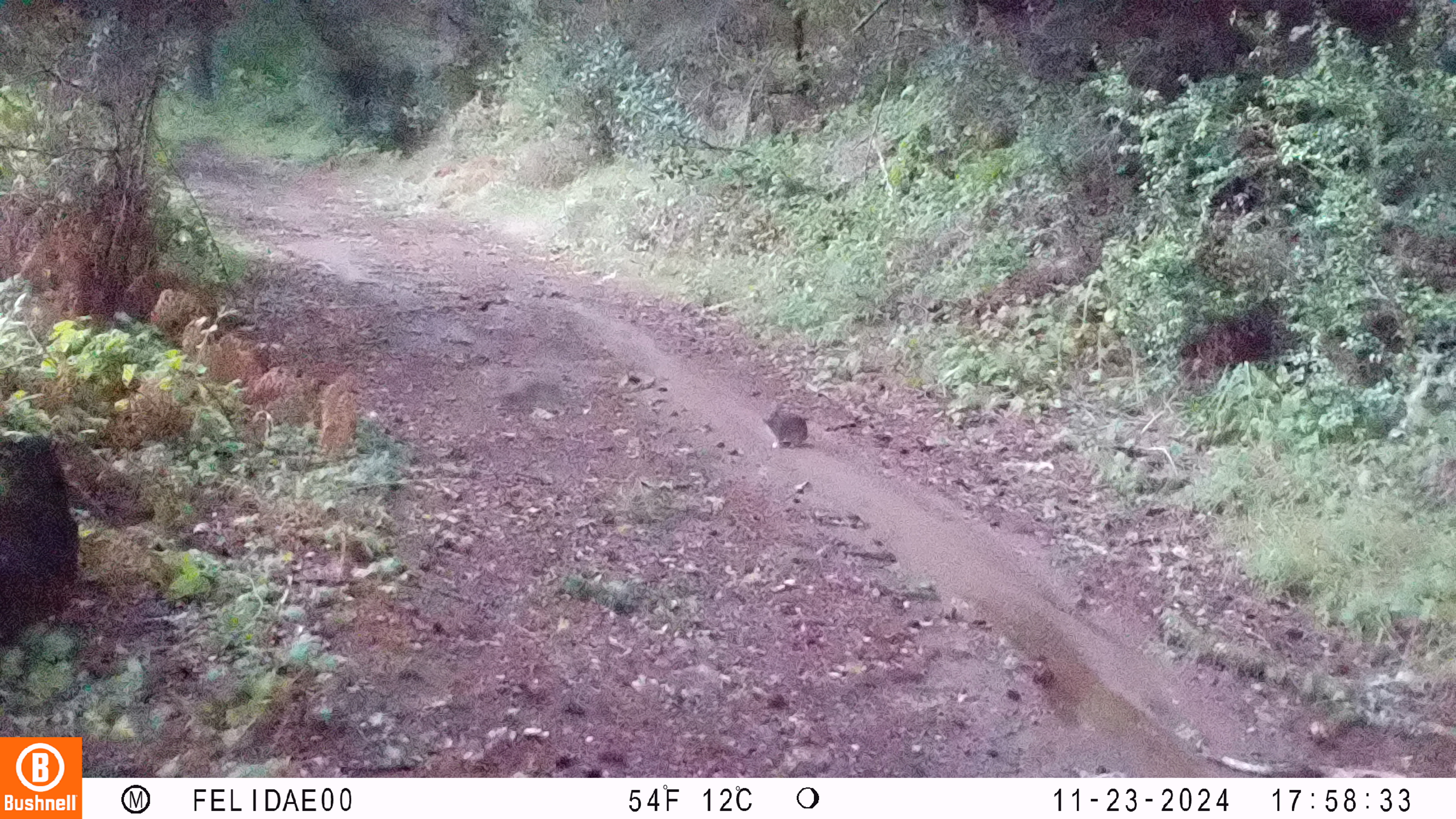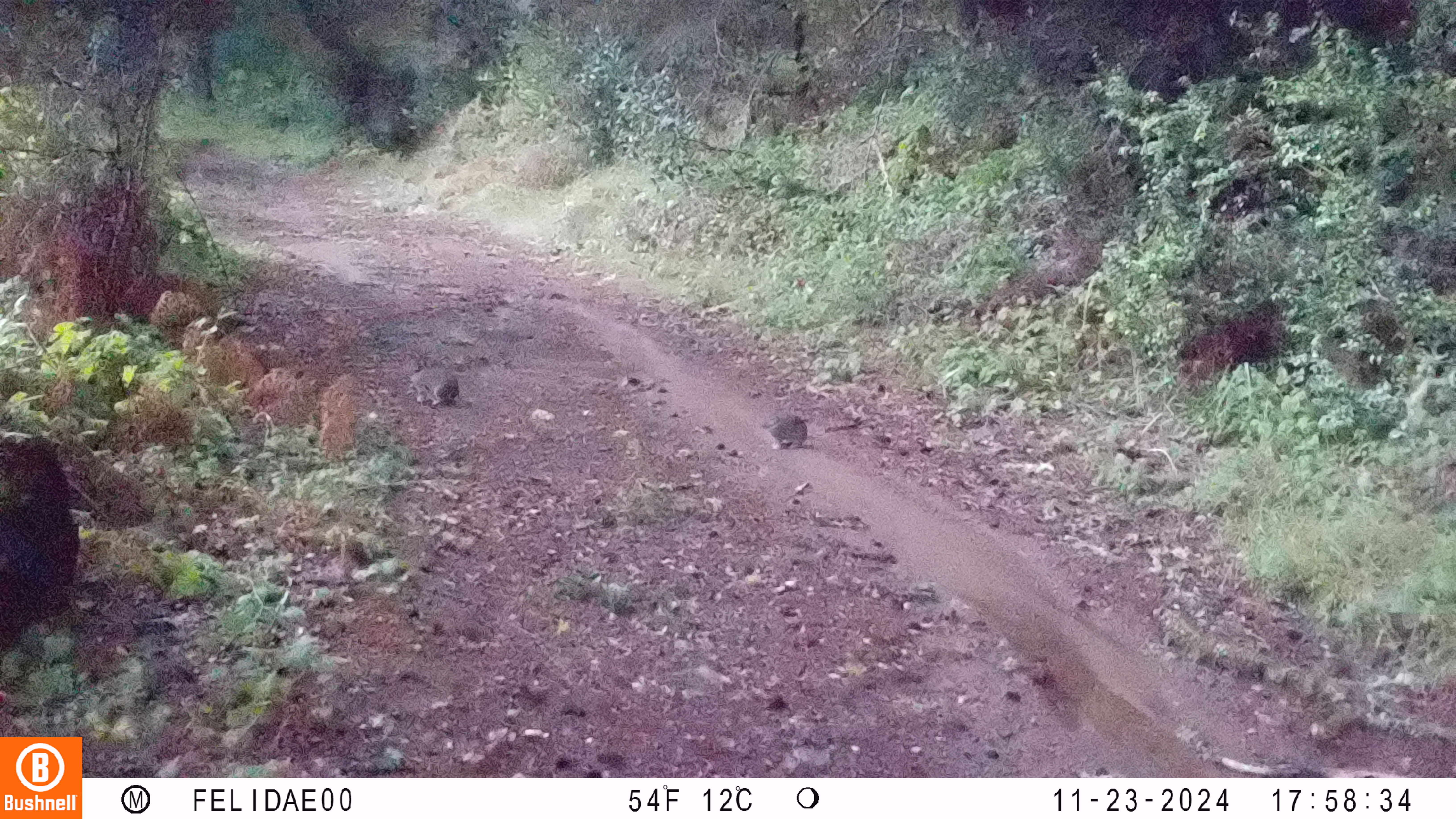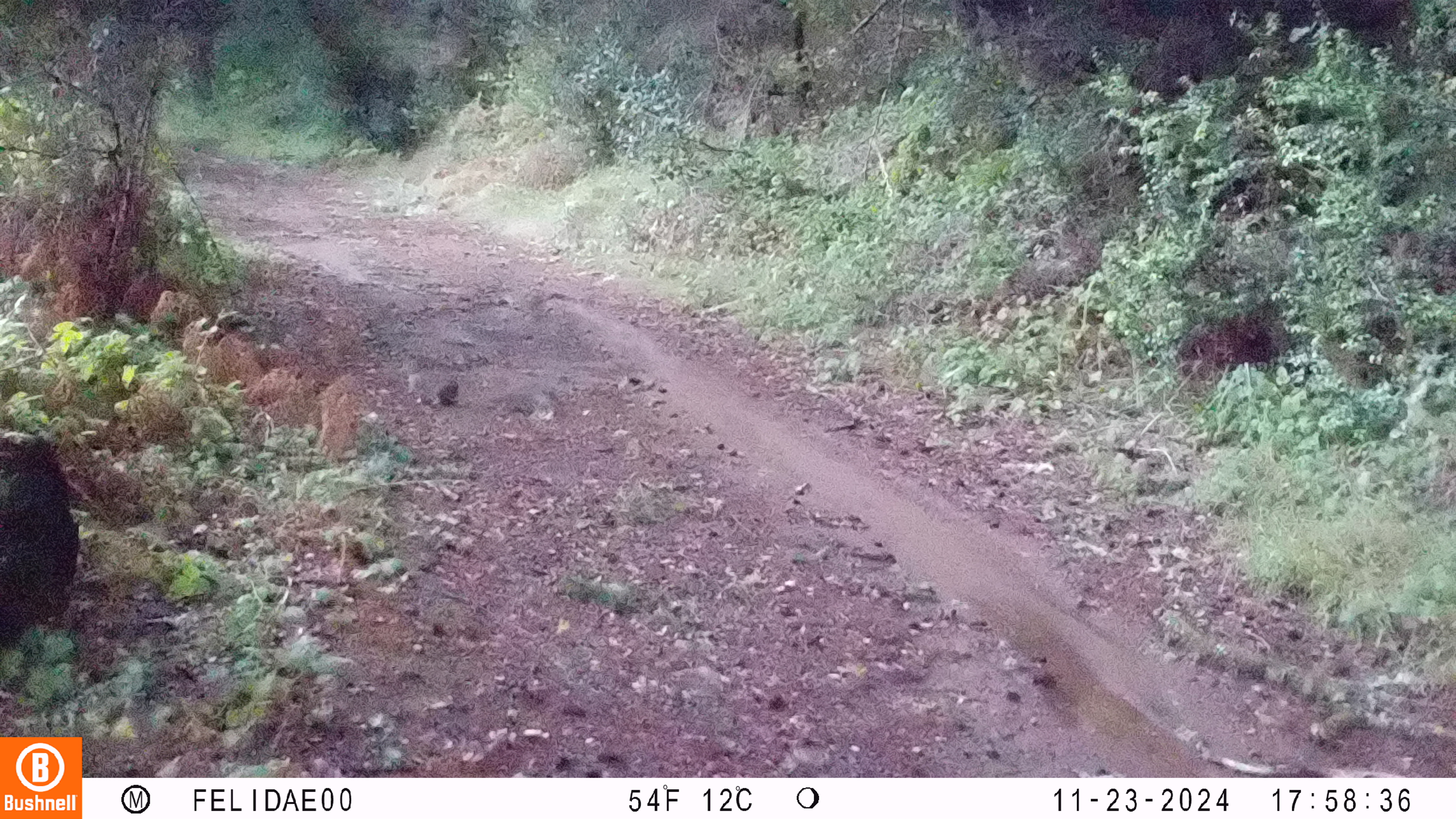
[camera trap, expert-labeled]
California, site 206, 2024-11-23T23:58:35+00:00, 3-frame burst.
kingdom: Animalia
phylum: Chordata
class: Mammalia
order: Lagomorpha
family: Leporidae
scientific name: Leporidae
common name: rabbit